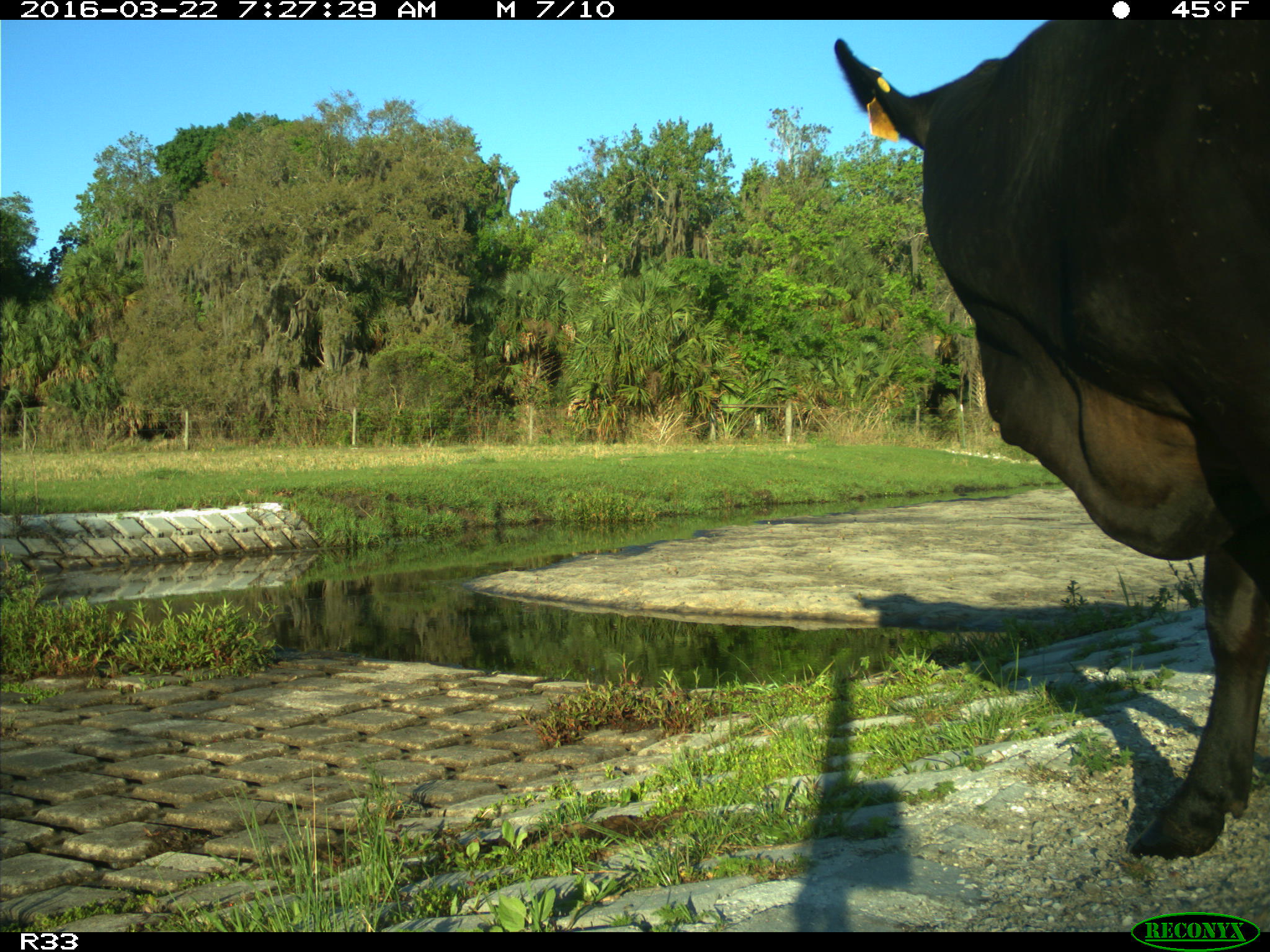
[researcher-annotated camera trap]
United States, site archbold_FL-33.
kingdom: Animalia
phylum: Chordata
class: Mammalia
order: Artiodactyla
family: Bovidae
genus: Bos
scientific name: Bos taurus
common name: domestic cow